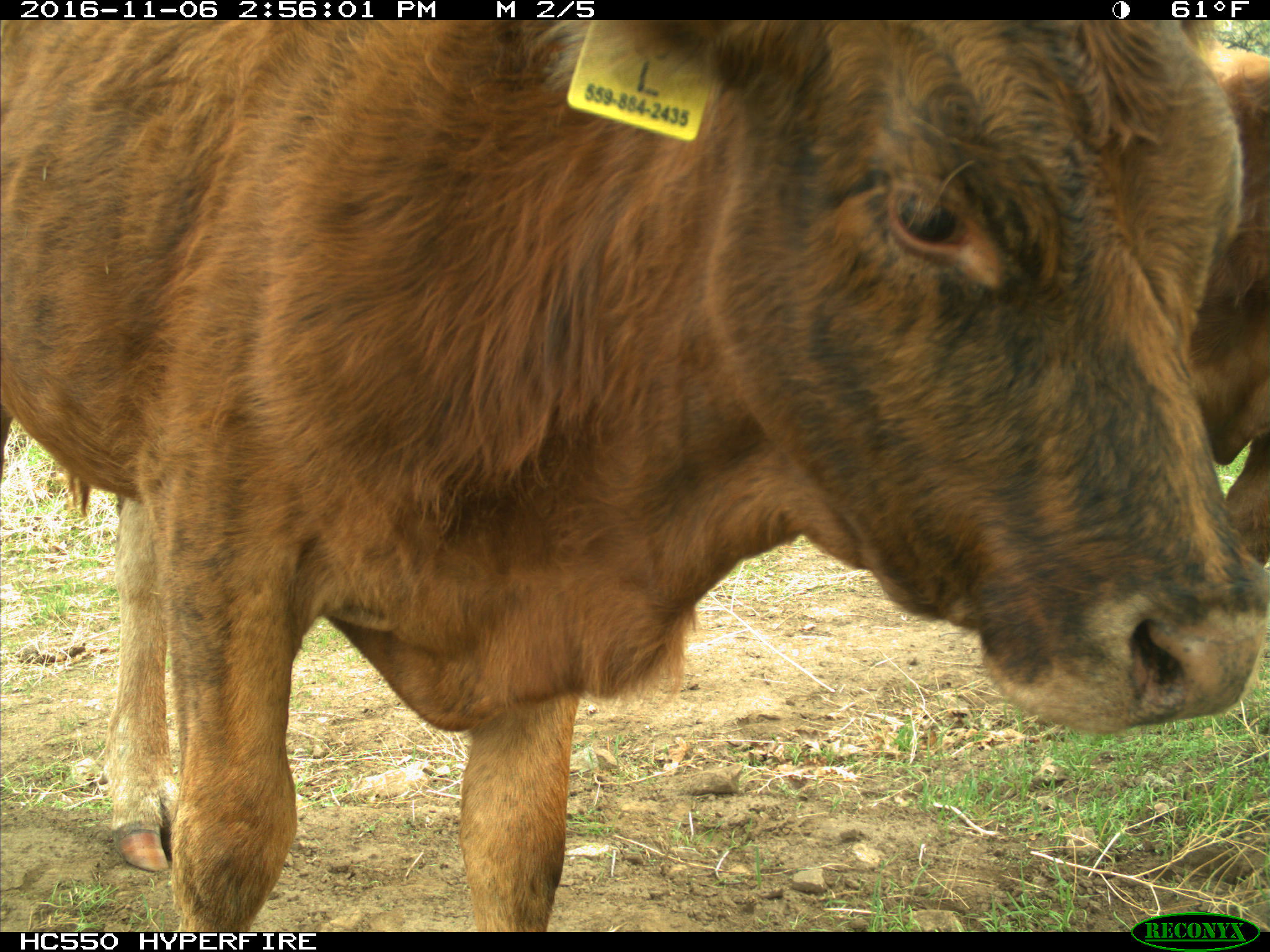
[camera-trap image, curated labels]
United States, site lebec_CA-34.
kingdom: Animalia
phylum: Chordata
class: Mammalia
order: Artiodactyla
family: Bovidae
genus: Bos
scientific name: Bos taurus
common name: domestic cow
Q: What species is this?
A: Bos taurus (domestic cow).